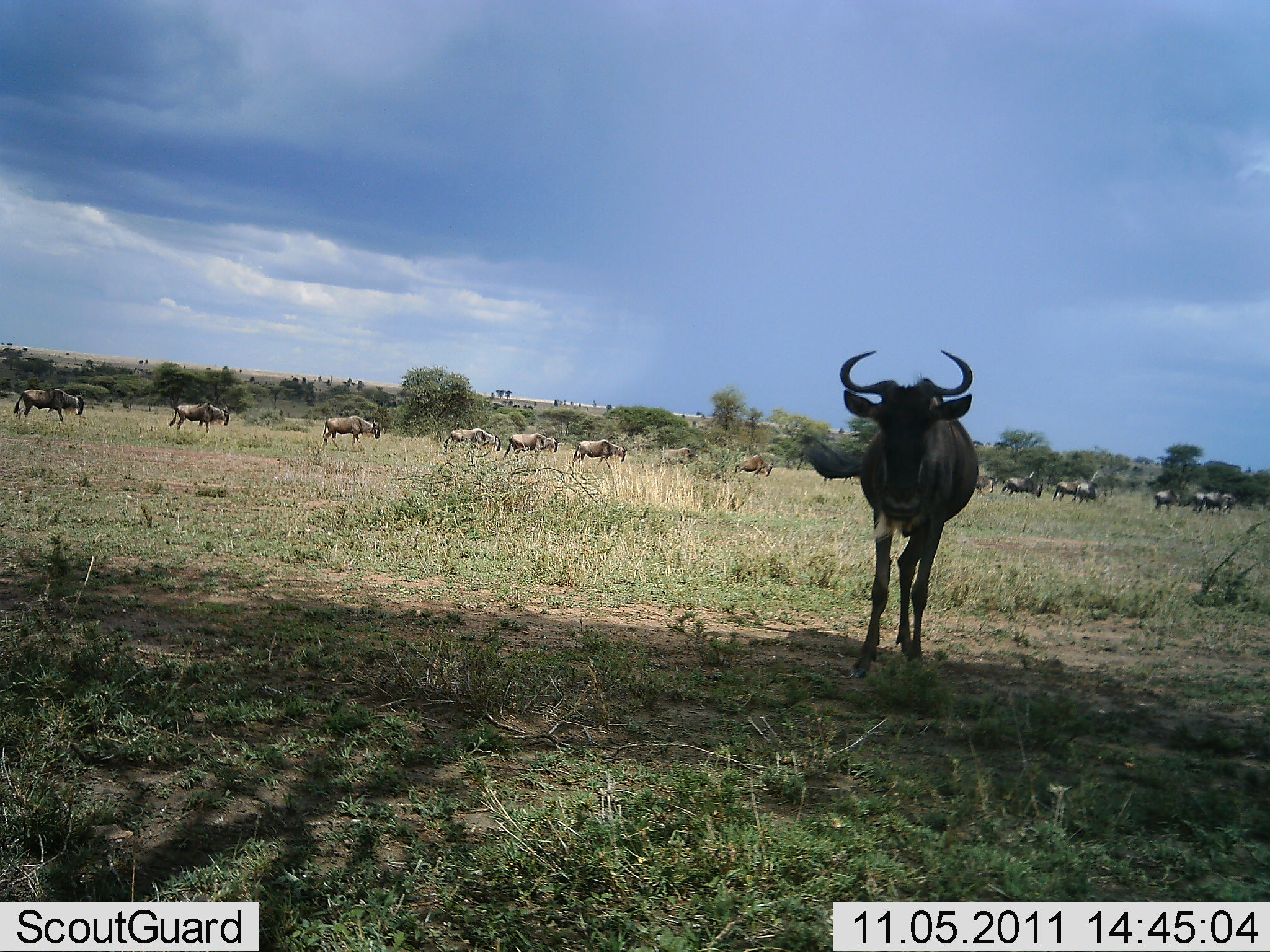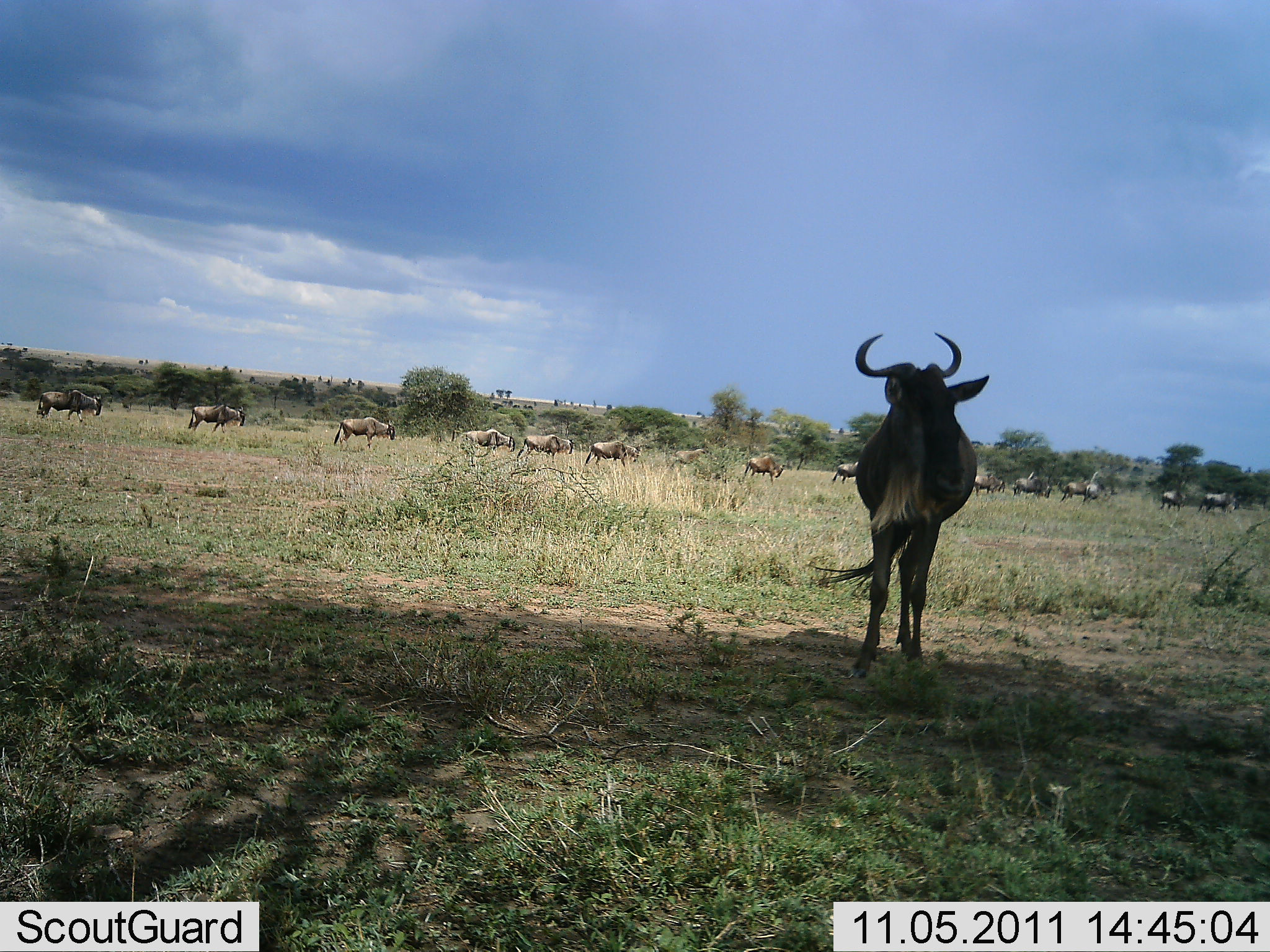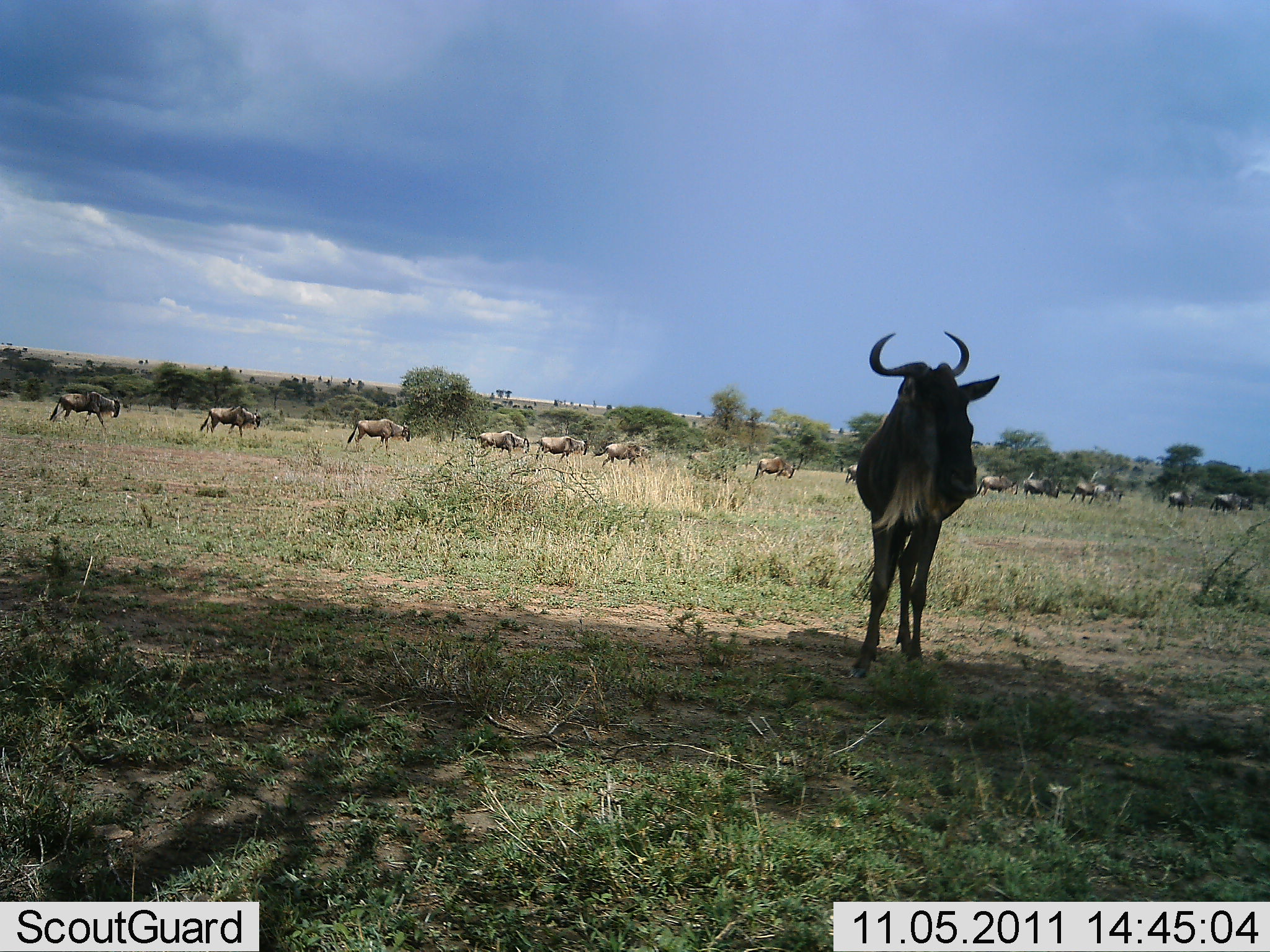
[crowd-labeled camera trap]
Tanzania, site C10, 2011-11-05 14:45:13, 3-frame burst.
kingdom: Animalia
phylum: Chordata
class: Mammalia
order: Artiodactyla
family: Bovidae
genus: Connochaetes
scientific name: Connochaetes taurinus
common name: blue wildebeest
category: wildebeest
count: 11-50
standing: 64%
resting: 0%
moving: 100%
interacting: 0%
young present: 0%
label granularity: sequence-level